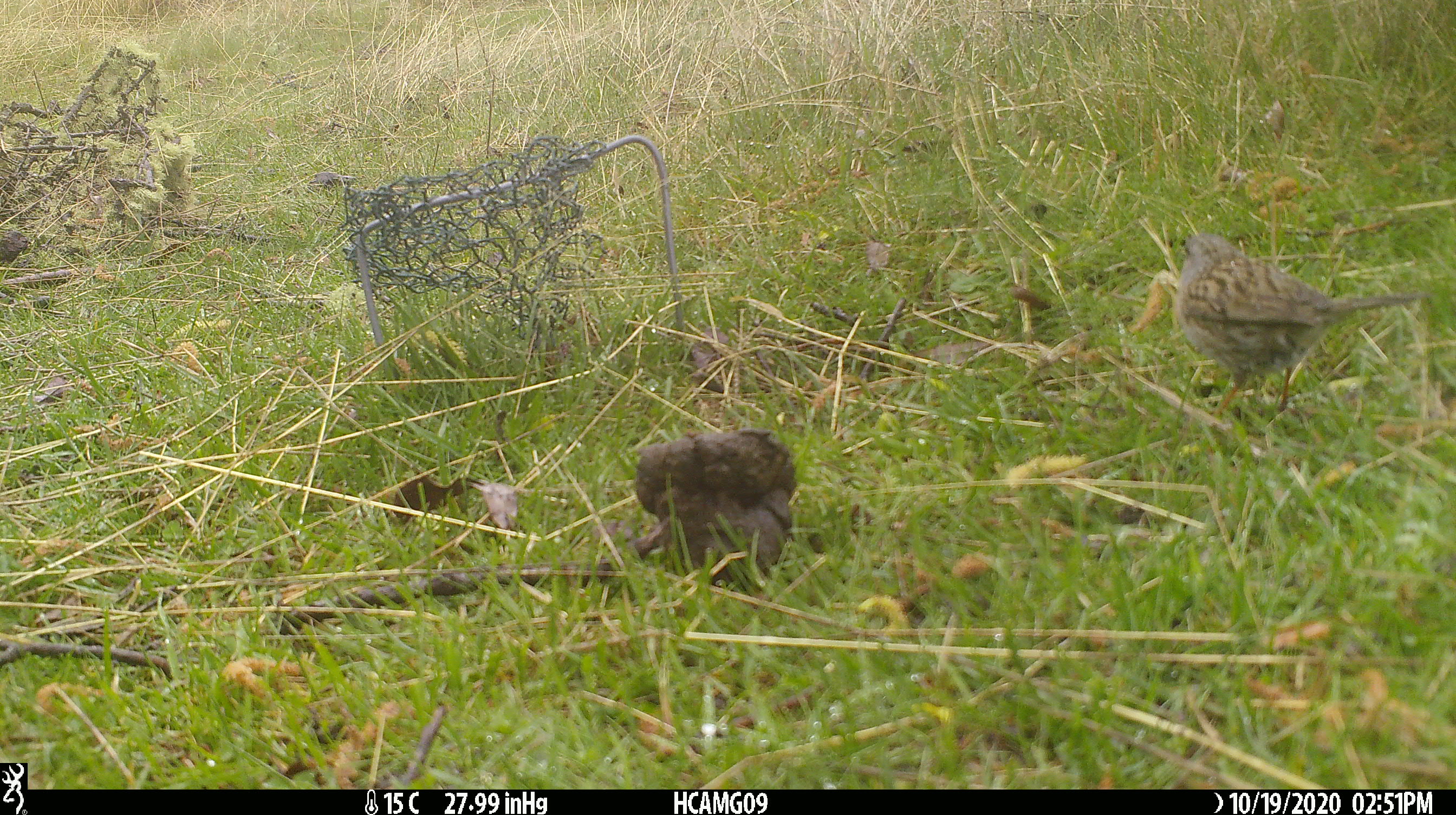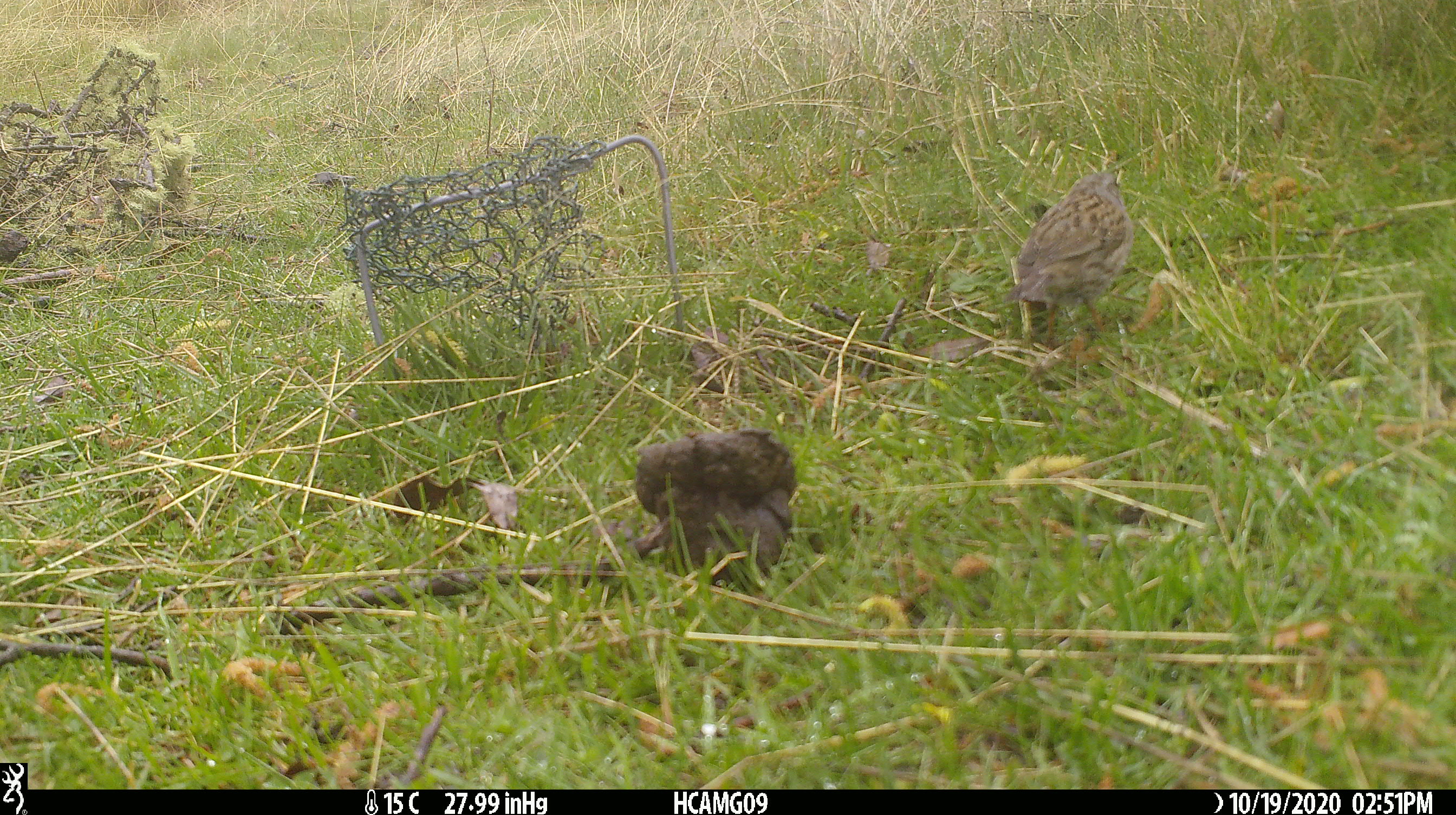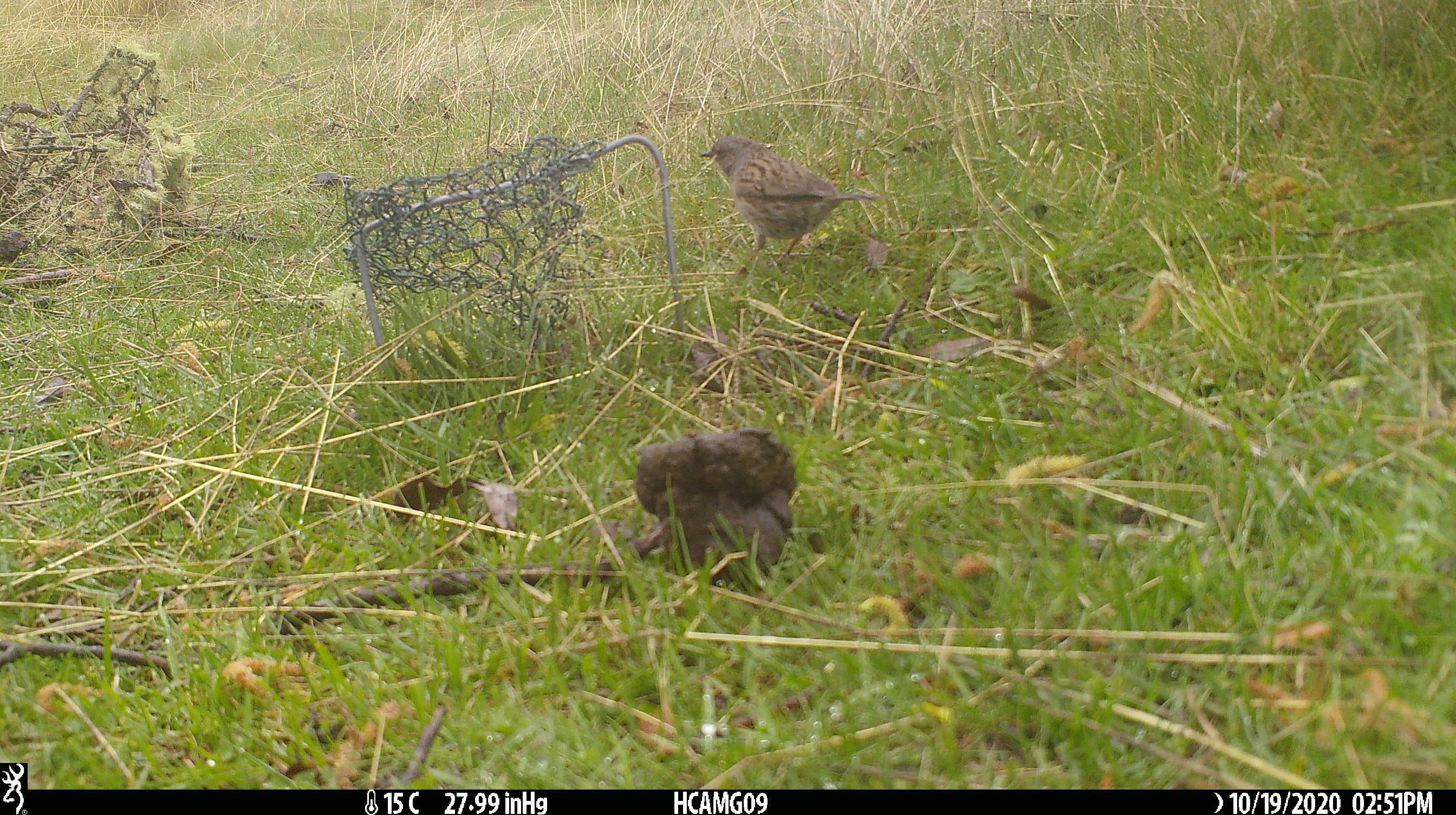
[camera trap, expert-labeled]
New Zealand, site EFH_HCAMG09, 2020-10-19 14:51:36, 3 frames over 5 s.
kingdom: Animalia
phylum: Chordata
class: Aves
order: Passeriformes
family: Prunellidae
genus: Prunella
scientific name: Prunella modularis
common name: dunnock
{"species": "dunnock (Prunella modularis)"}